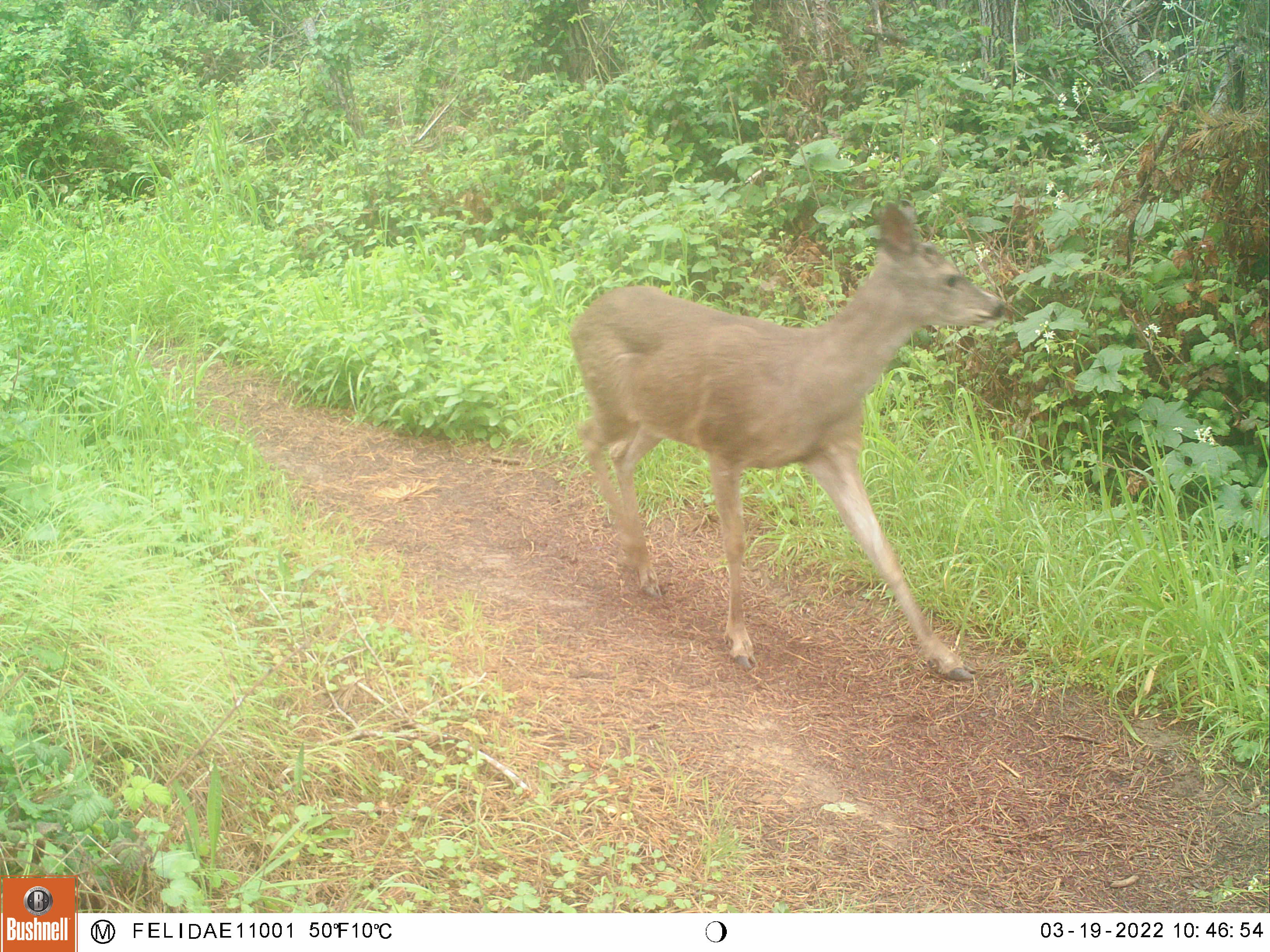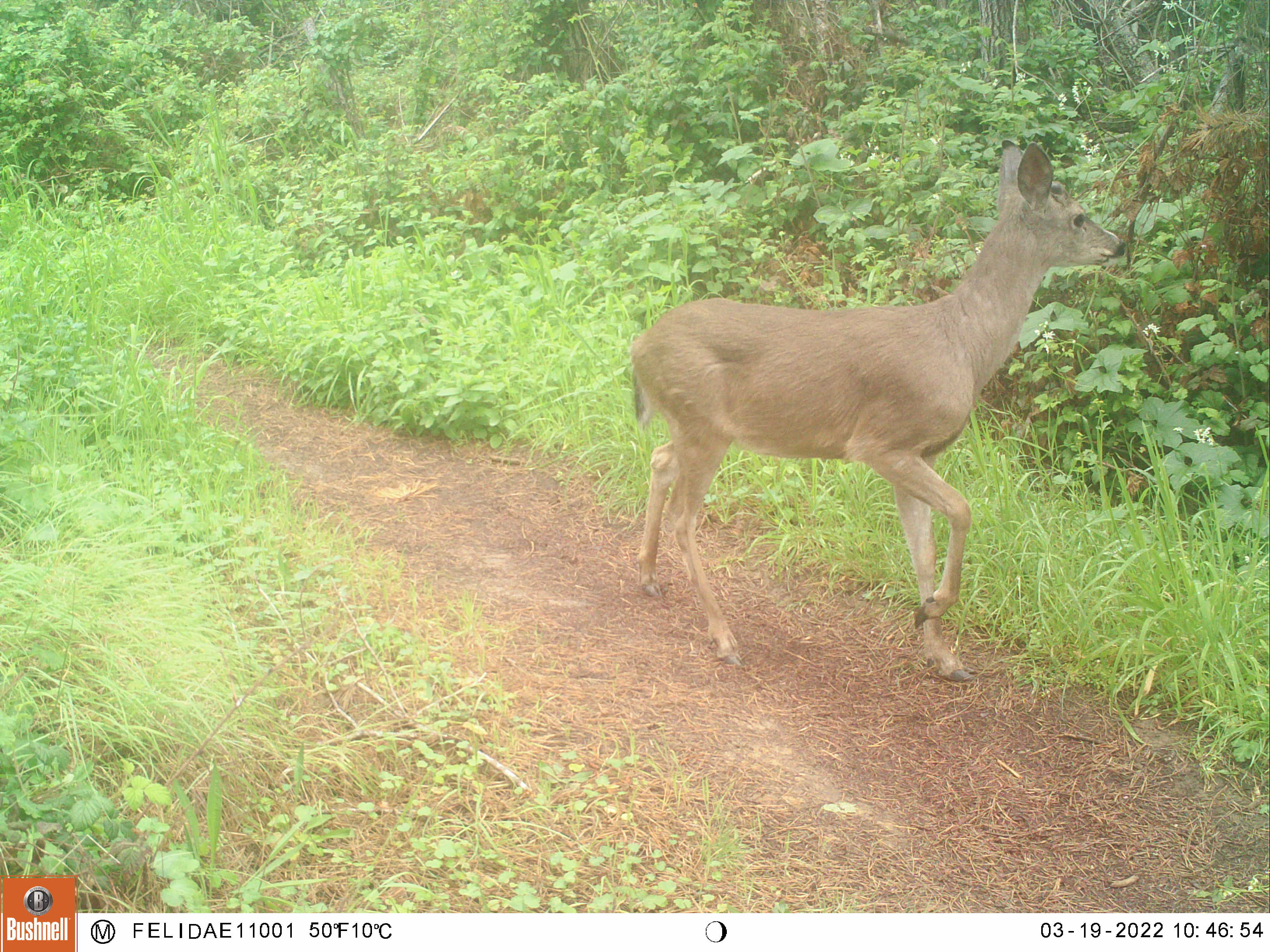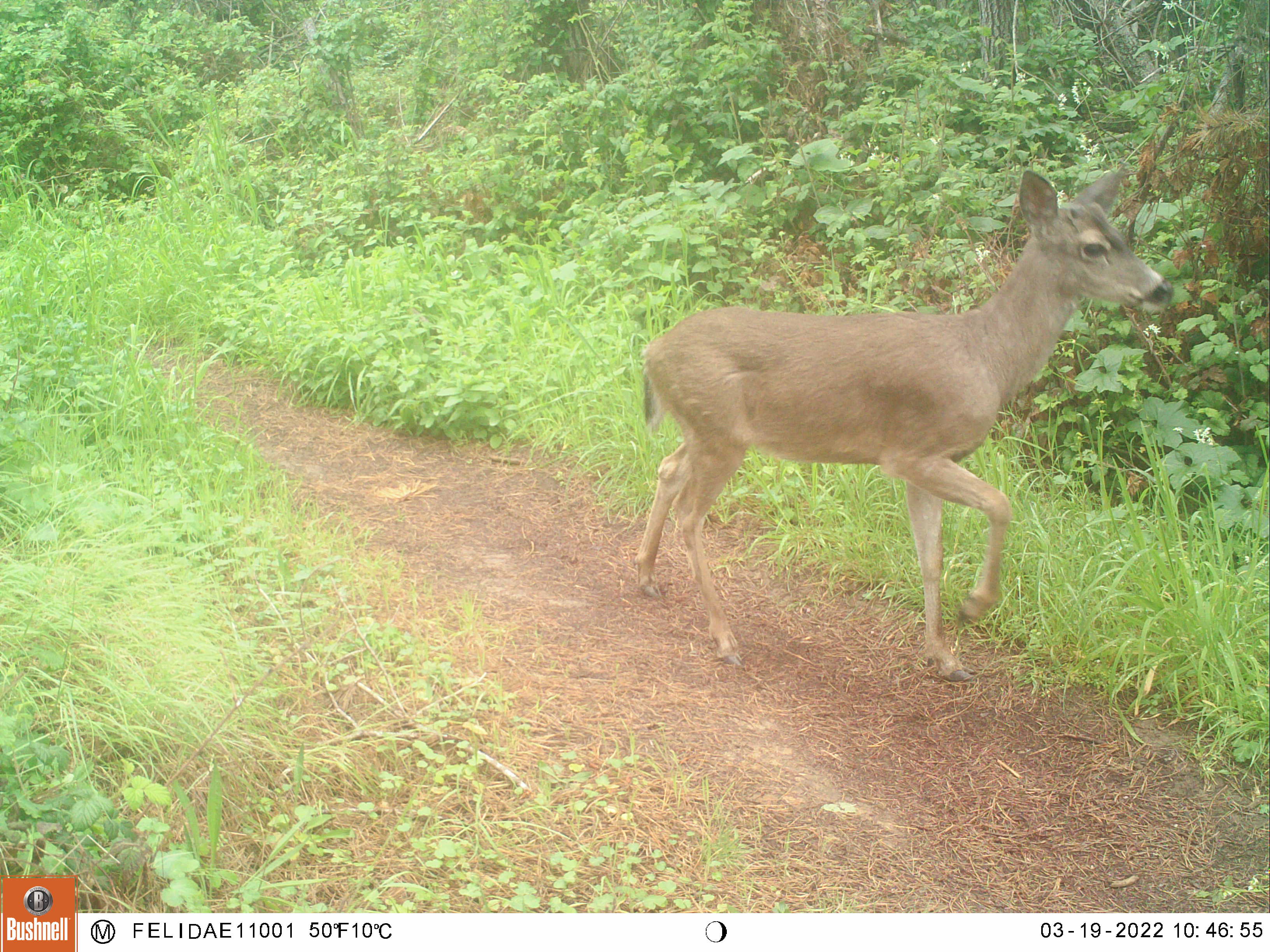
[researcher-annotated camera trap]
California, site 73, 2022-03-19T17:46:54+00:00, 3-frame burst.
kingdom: Animalia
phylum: Chordata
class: Mammalia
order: Artiodactyla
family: Cervidae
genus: Odocoileus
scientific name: Odocoileus hemionus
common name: mule deer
Mule deer (Odocoileus hemionus).